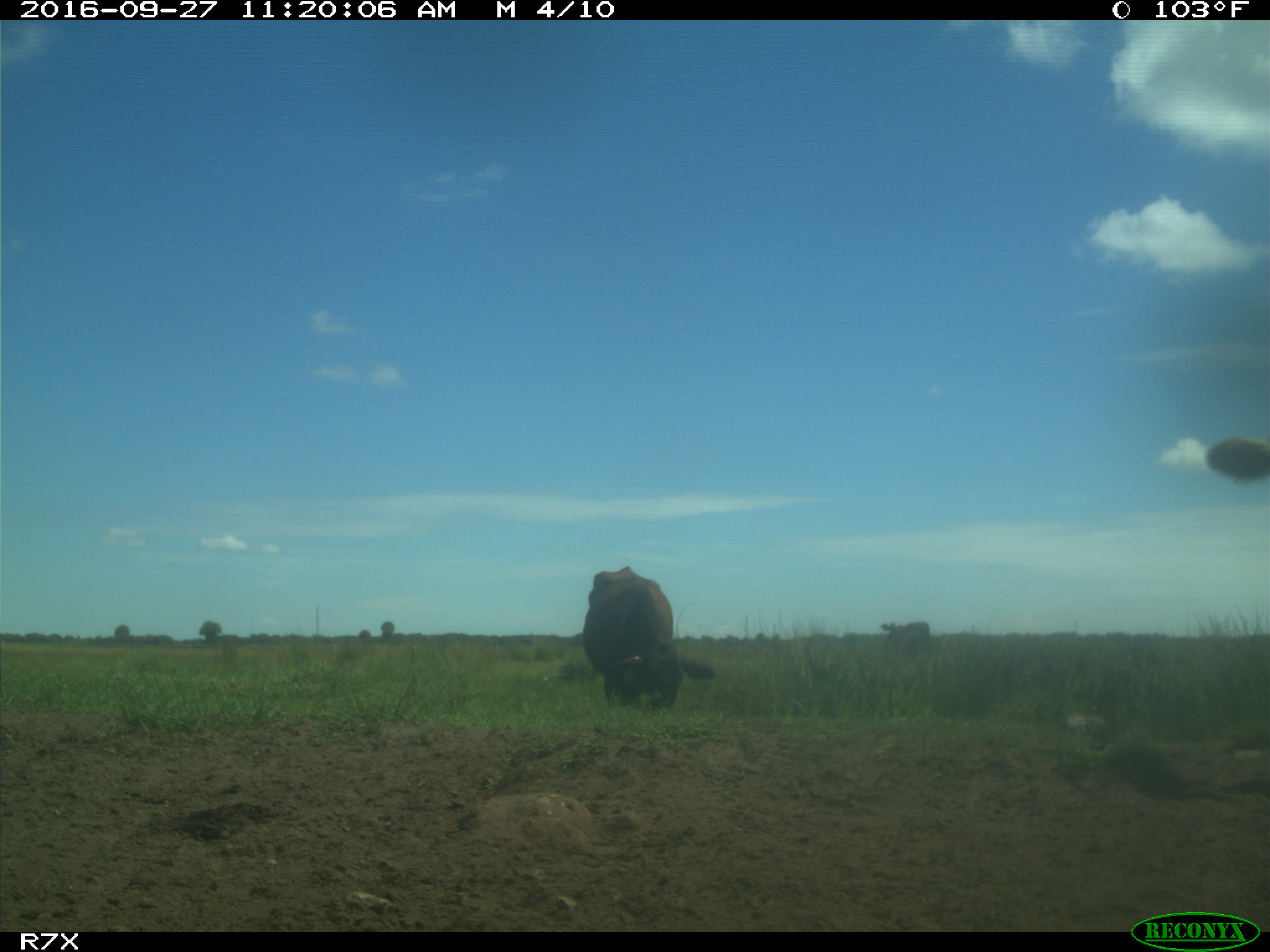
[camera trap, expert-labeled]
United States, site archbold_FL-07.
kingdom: Animalia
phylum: Chordata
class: Mammalia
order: Artiodactyla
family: Bovidae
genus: Bos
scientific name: Bos taurus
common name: domestic cow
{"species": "Bos taurus (domestic cow)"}